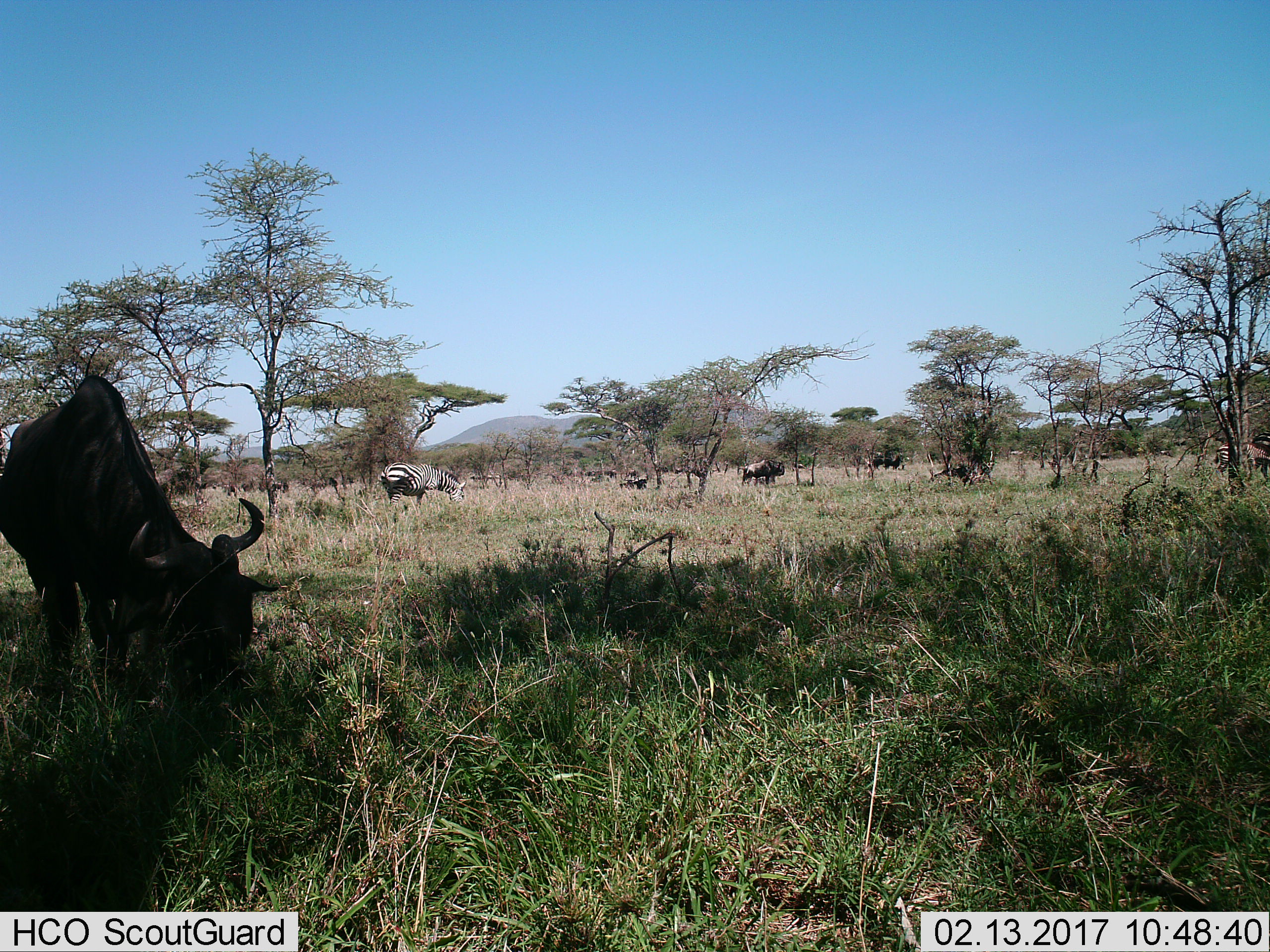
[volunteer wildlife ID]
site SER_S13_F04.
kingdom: Animalia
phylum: Chordata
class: Mammalia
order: Perissodactyla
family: Equidae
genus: Equus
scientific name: Equus quagga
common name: plains zebra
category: zebraplains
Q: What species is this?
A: Zebraplains (plains zebra) (Equus quagga).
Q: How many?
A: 1.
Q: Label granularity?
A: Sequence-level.